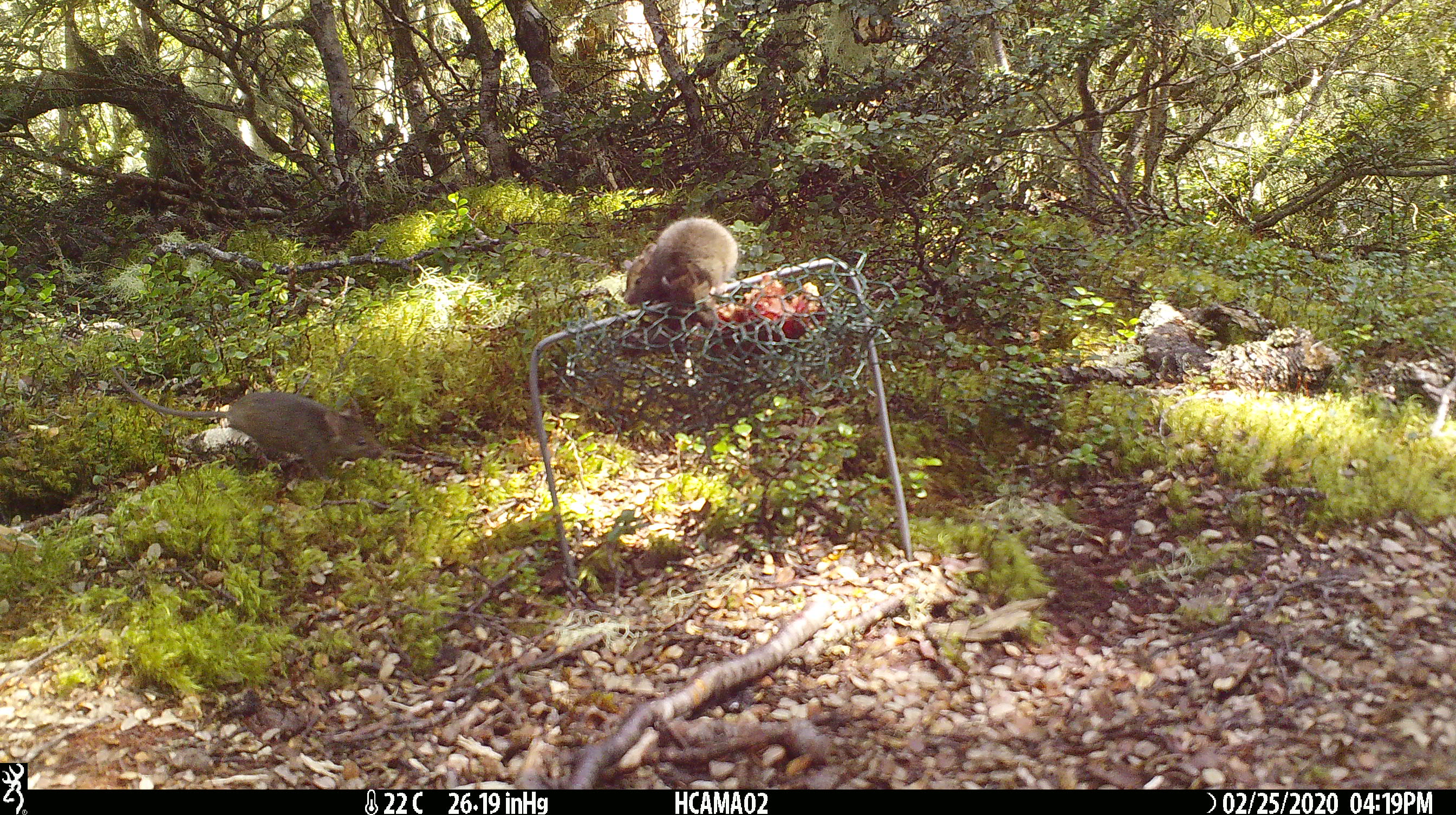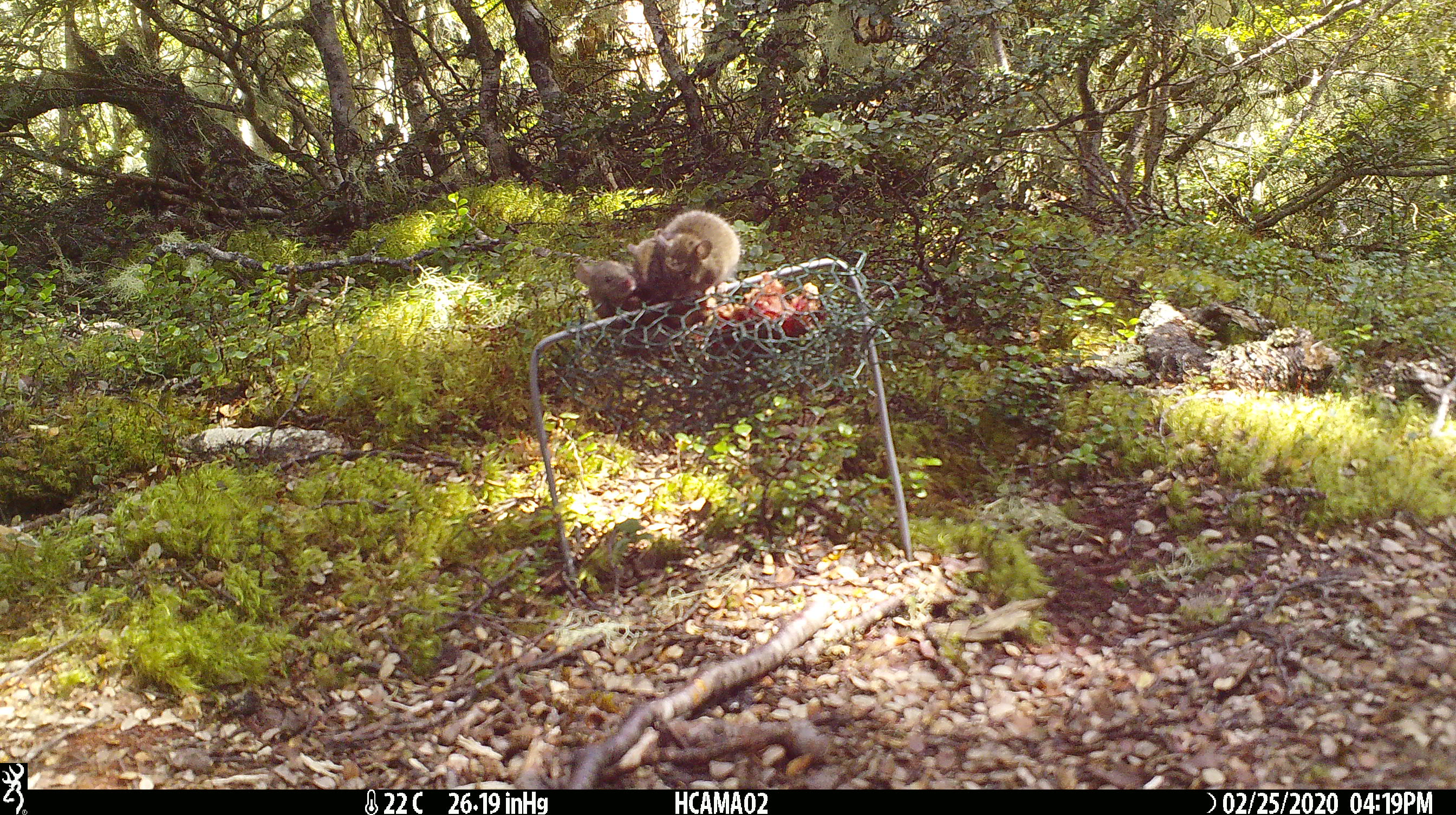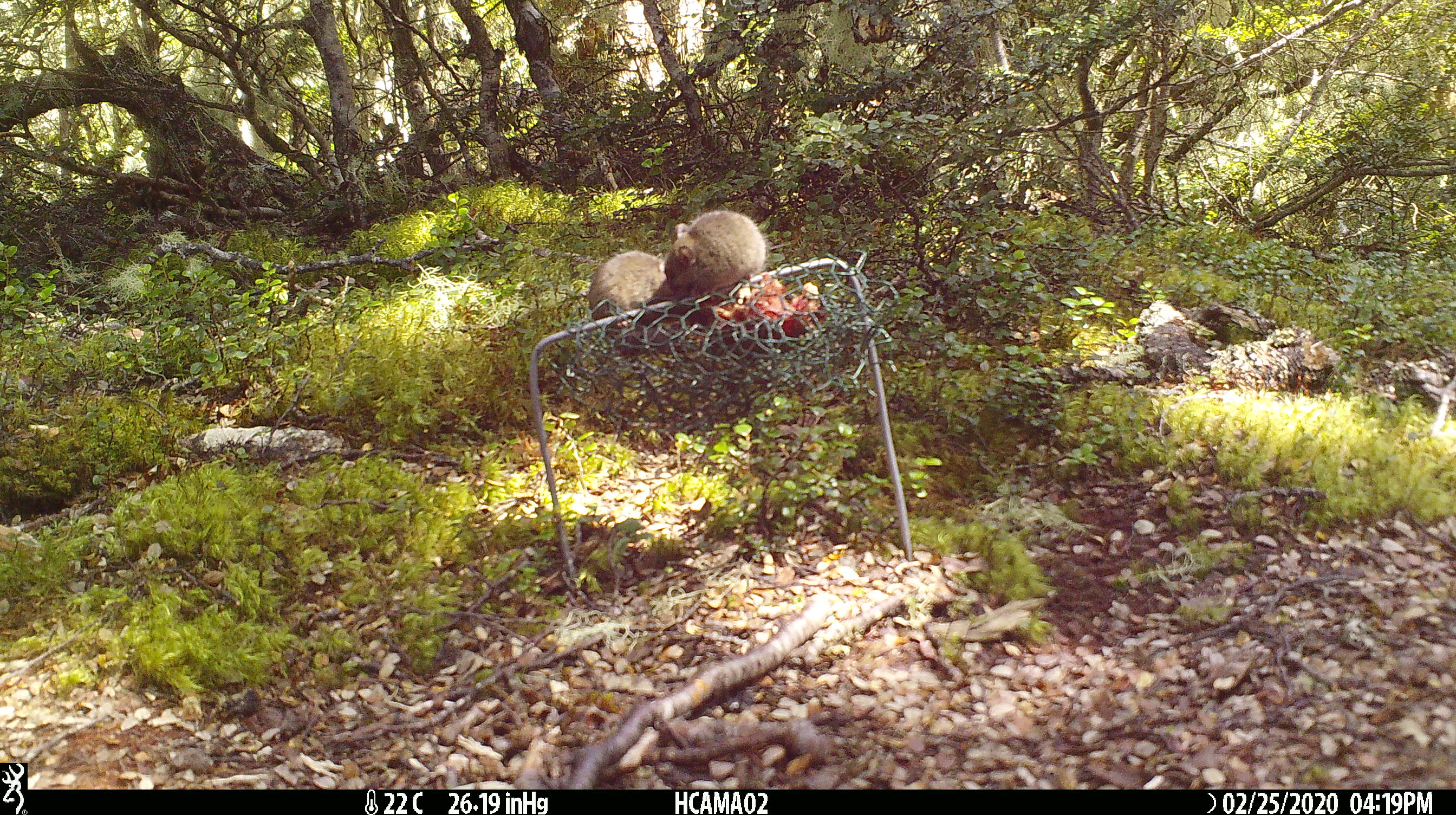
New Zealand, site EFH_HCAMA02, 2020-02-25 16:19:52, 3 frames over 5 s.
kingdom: Animalia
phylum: Chordata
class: Mammalia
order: Rodentia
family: Muridae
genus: Mus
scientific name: Mus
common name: mouse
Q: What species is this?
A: Mouse (Mus).